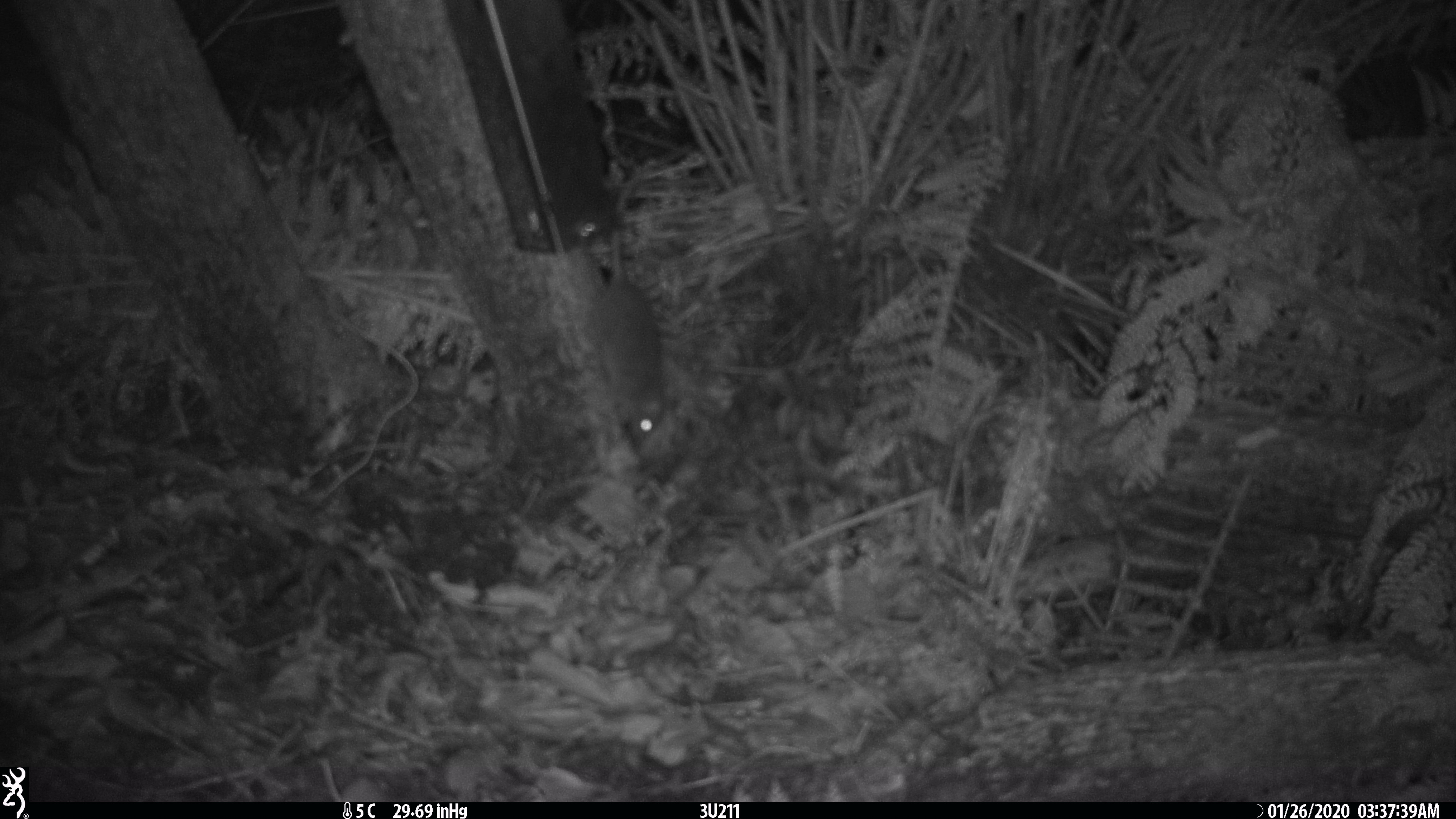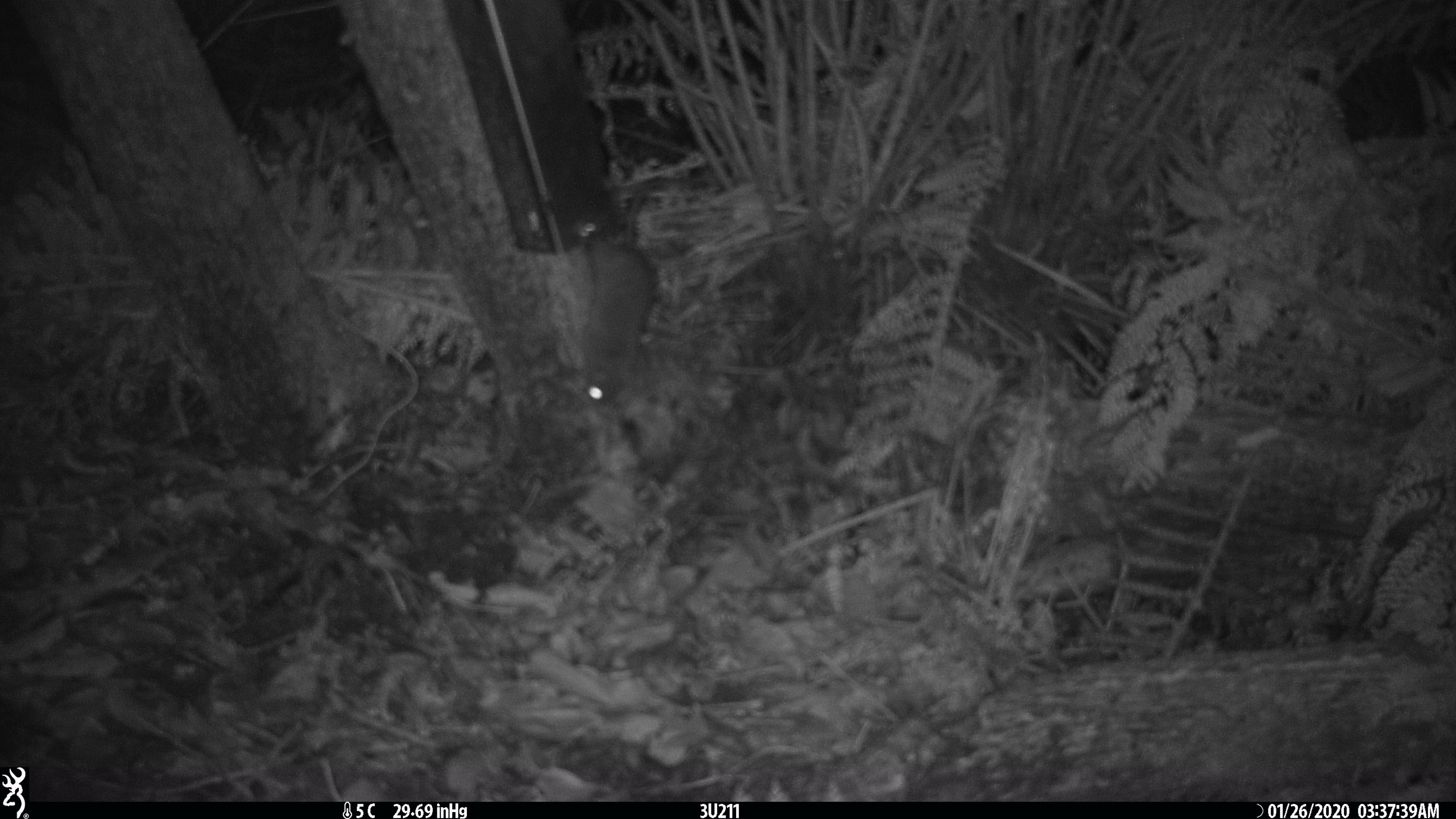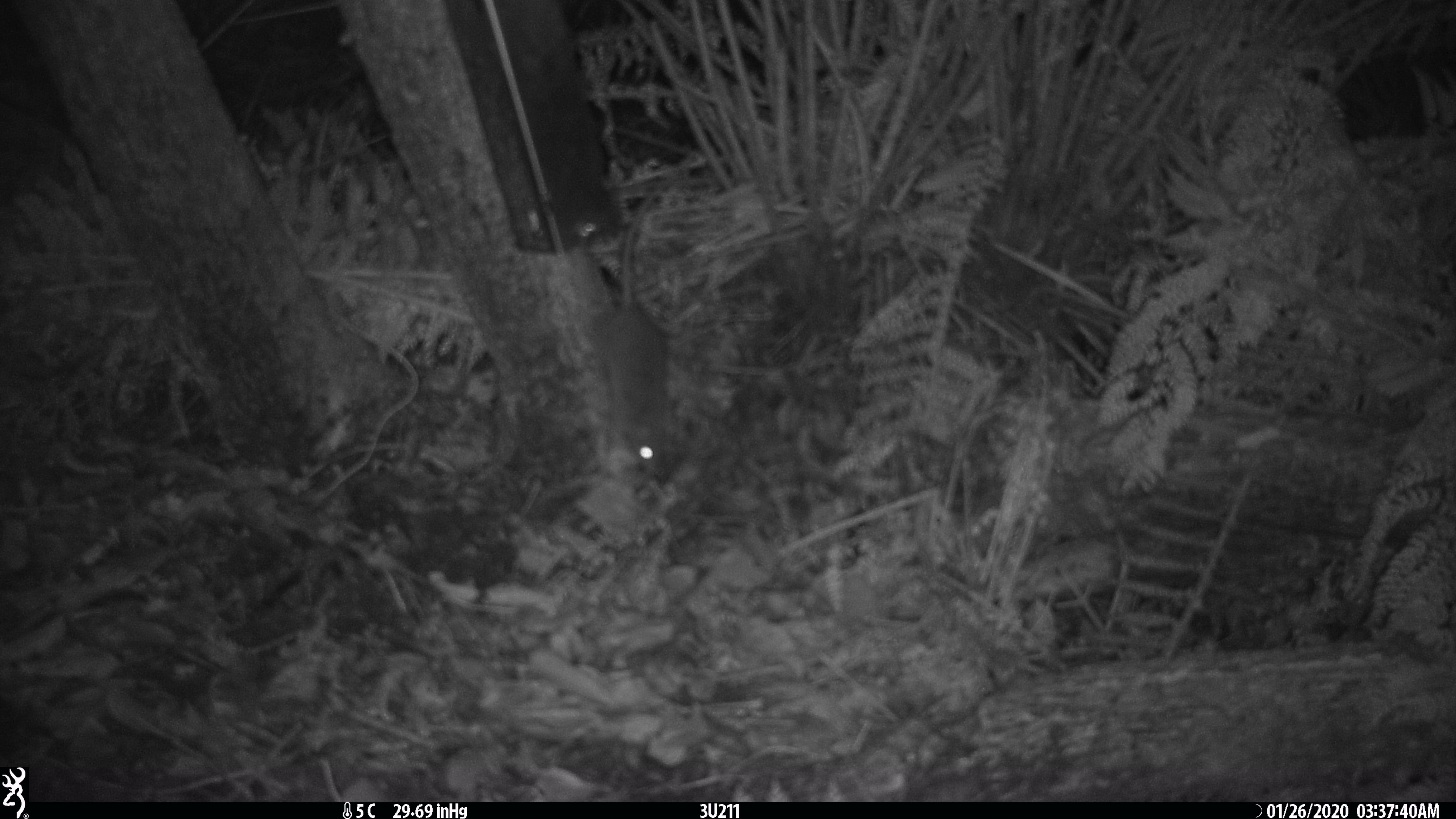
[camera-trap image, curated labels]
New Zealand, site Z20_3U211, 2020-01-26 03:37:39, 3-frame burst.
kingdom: Animalia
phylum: Chordata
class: Mammalia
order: Rodentia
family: Muridae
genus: Rattus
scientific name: Rattus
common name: rat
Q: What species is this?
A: Rat (Rattus).